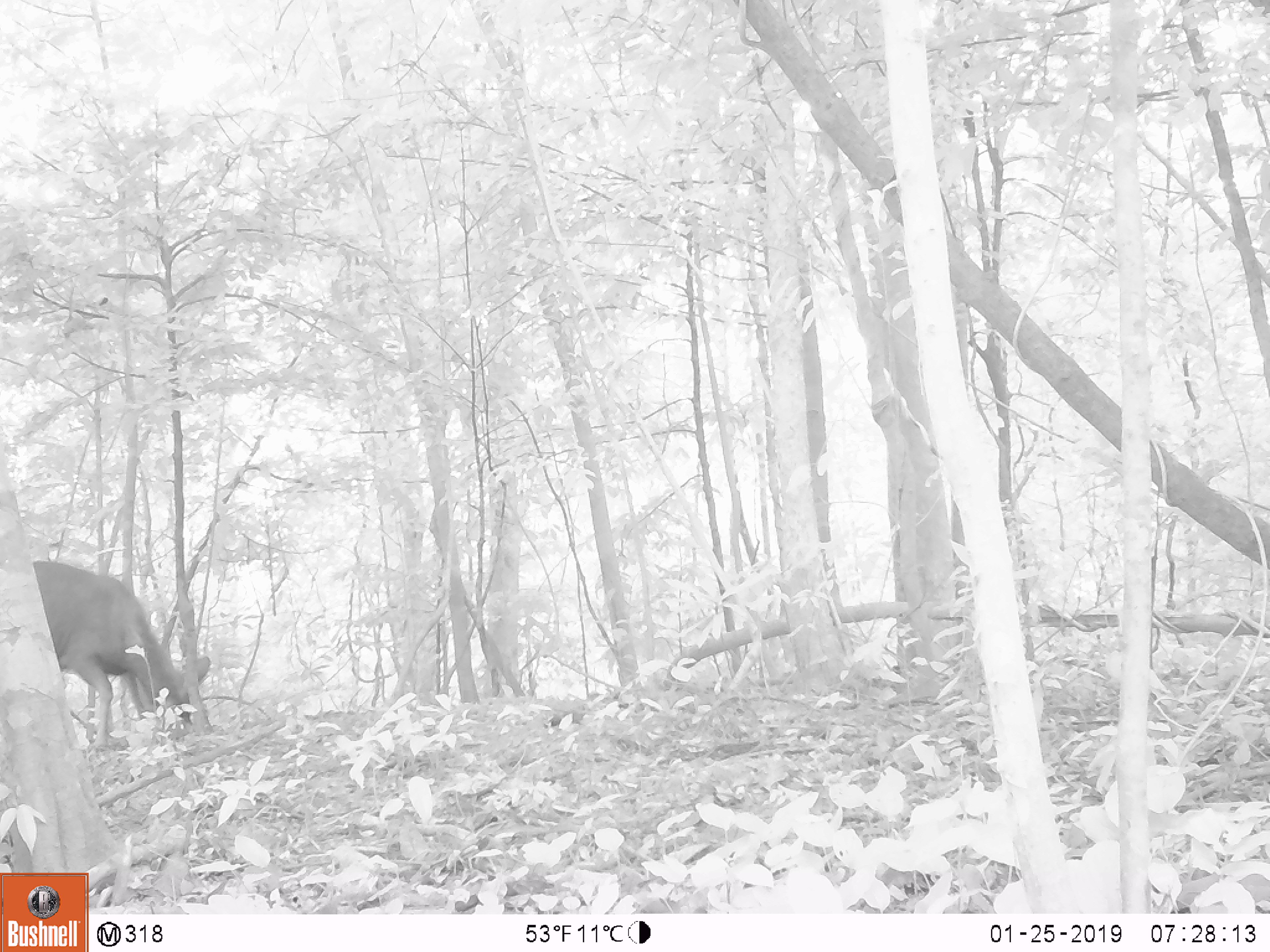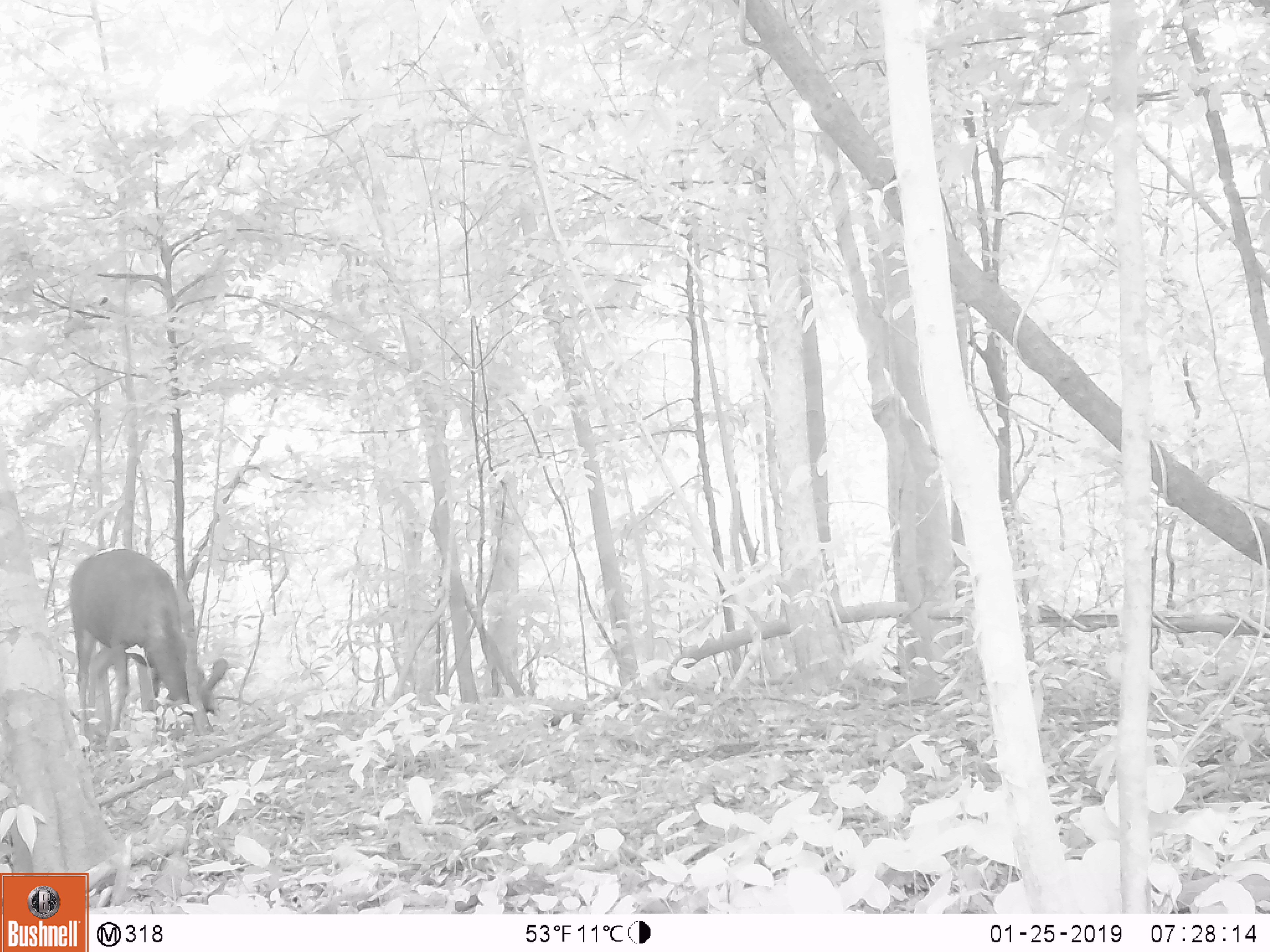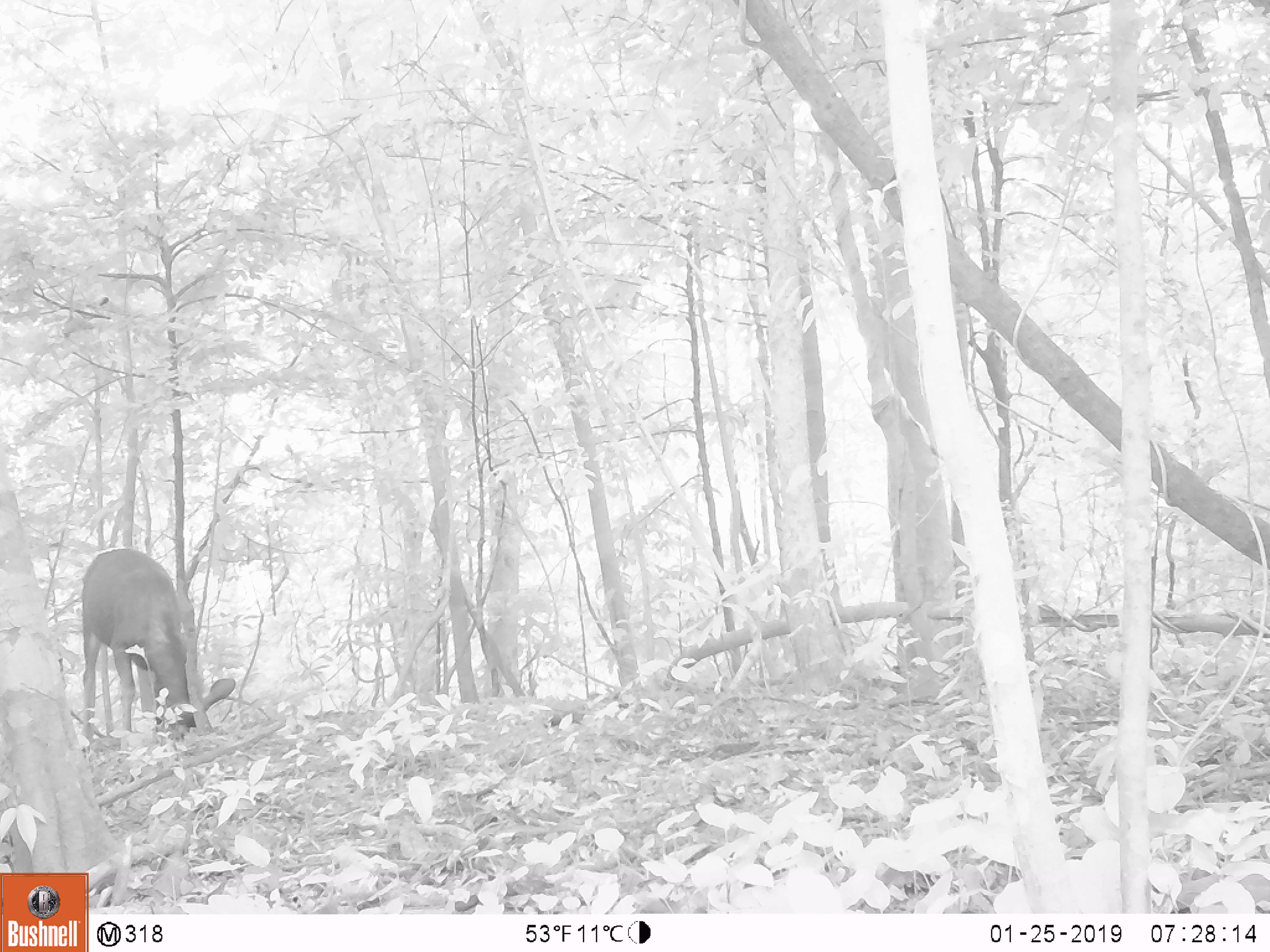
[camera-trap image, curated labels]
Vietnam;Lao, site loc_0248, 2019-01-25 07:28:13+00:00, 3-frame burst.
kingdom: Animalia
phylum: Chordata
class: Mammalia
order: Artiodactyla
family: Cervidae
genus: Rusa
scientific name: Rusa unicolor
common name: sambar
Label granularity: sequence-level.